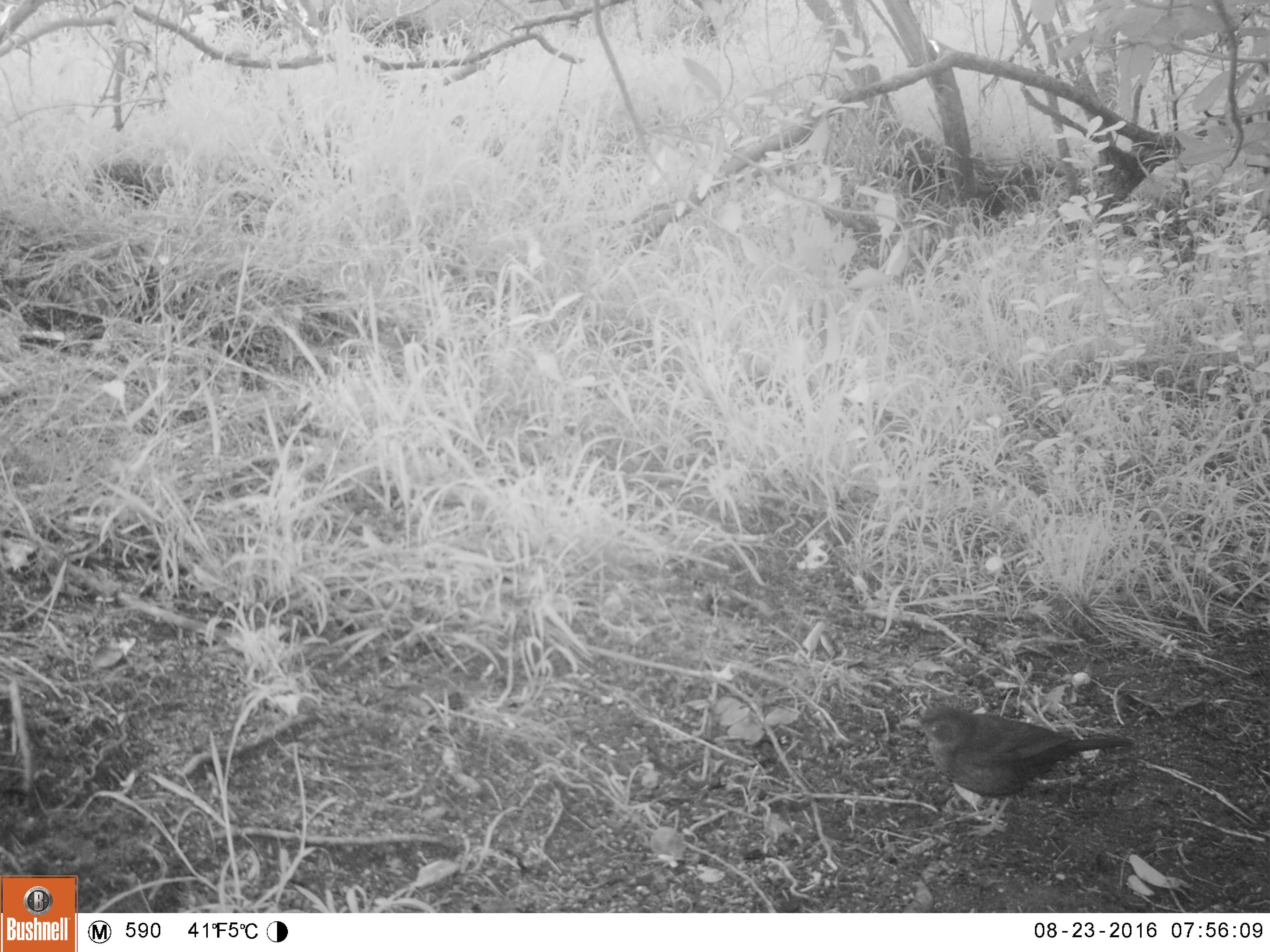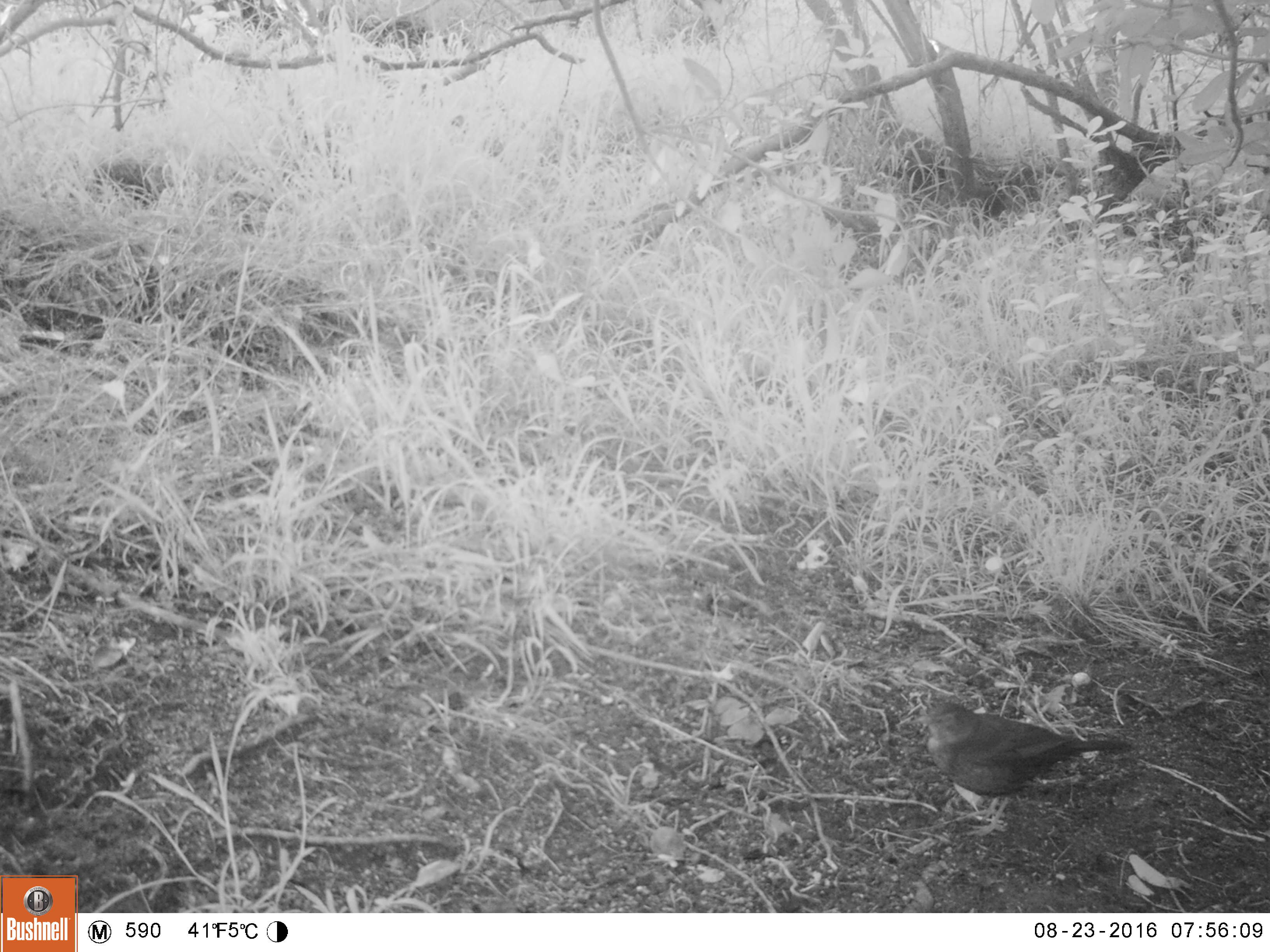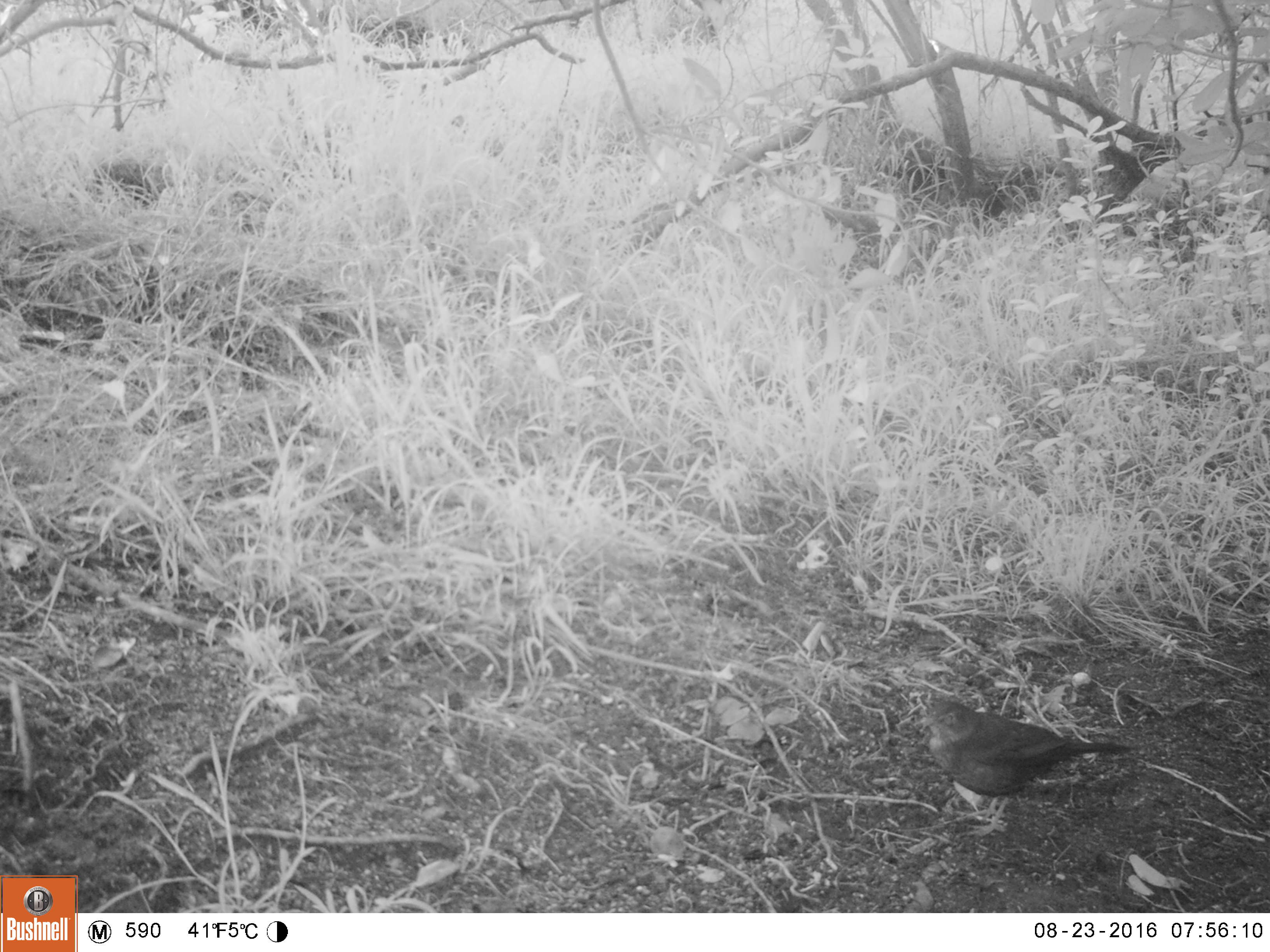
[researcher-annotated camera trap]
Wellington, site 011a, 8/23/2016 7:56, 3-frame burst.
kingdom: Animalia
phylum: Chordata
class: Aves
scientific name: Aves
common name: bird